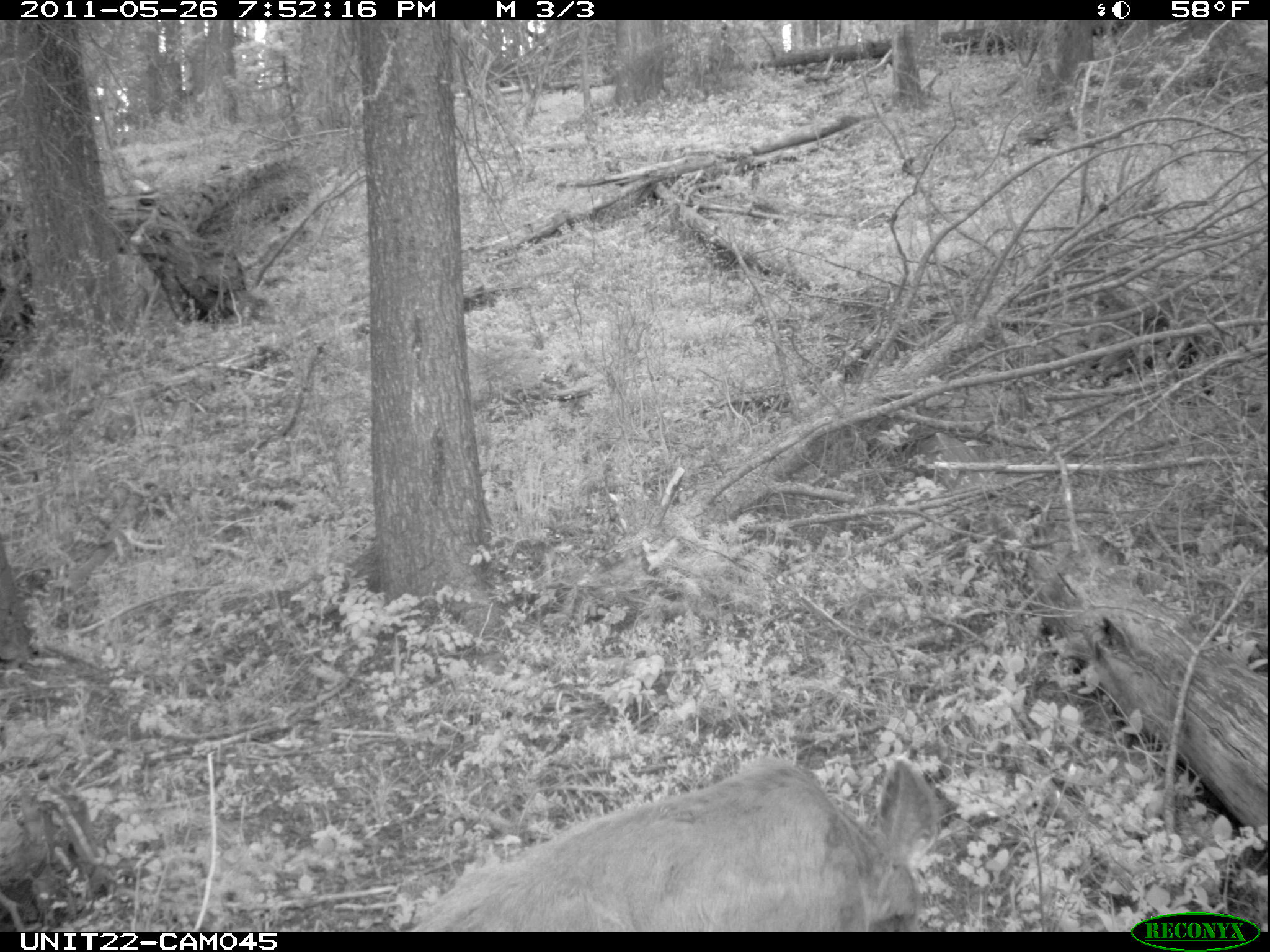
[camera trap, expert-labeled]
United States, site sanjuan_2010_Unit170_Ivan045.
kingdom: Animalia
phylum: Chordata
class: Mammalia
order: Artiodactyla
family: Cervidae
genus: Odocoileus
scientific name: Odocoileus hemionus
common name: mule deer